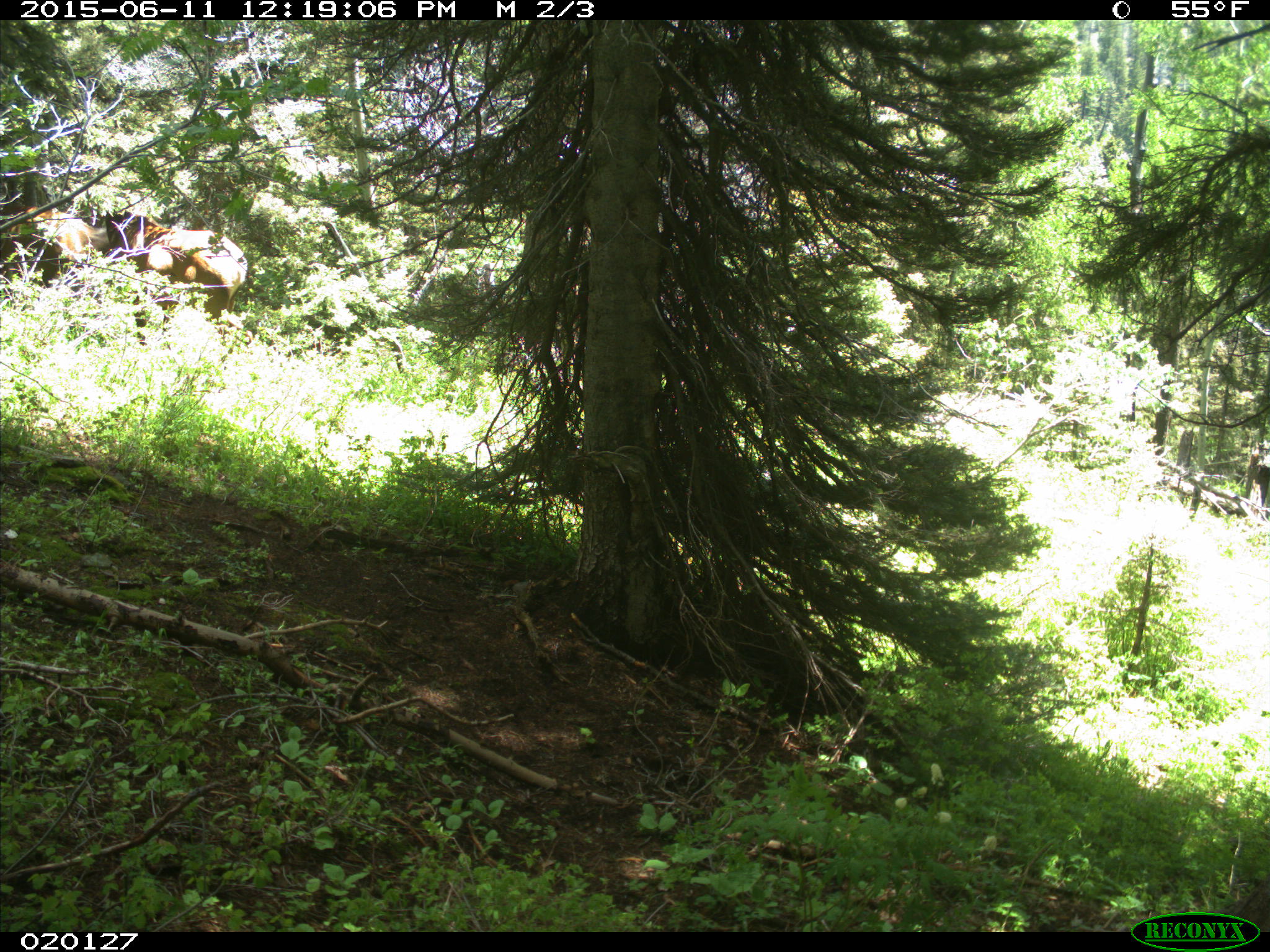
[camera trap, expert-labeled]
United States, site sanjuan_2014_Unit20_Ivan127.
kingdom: Animalia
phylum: Chordata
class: Mammalia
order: Artiodactyla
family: Cervidae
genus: Cervus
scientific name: Cervus elaphus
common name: red deer